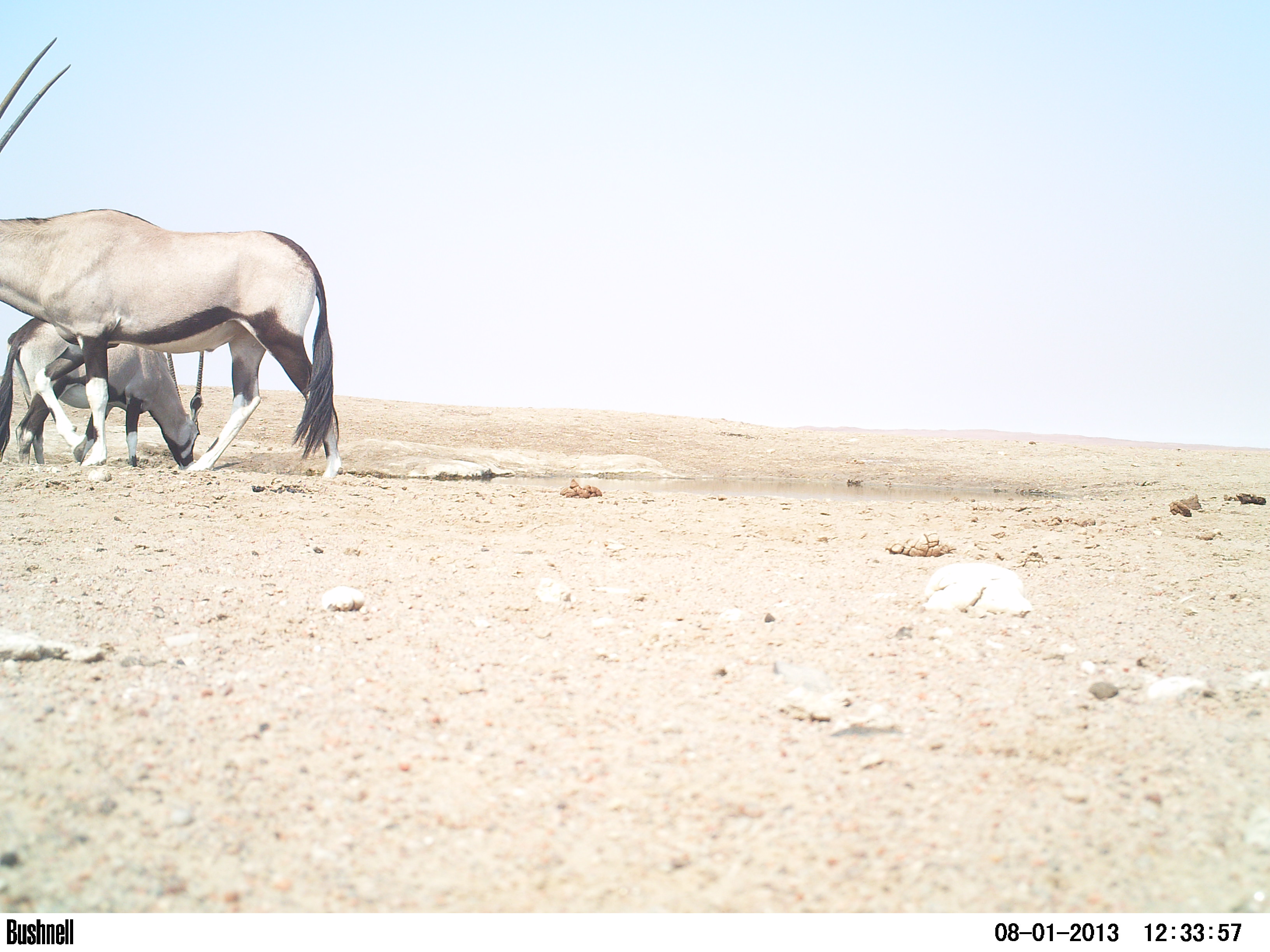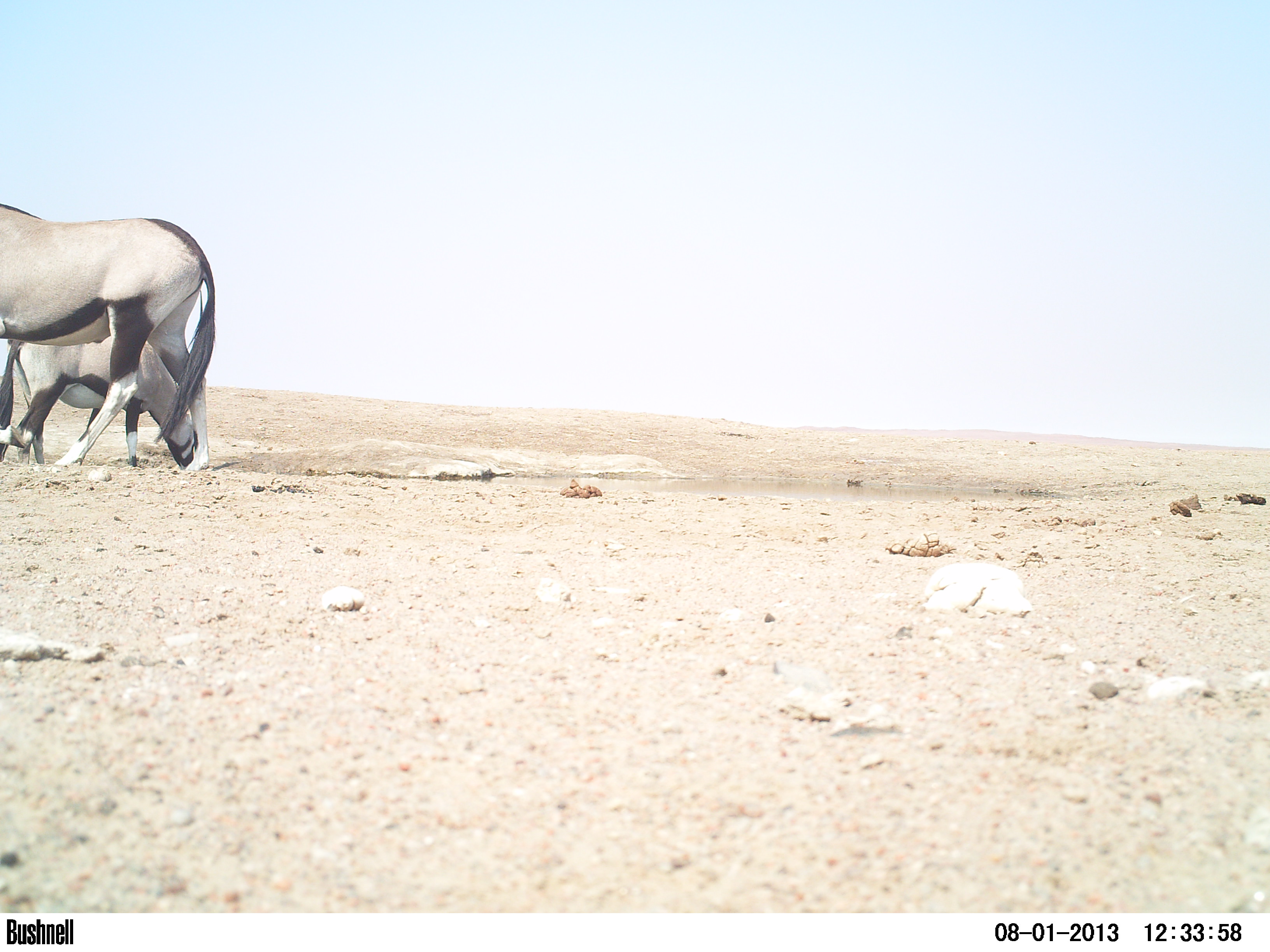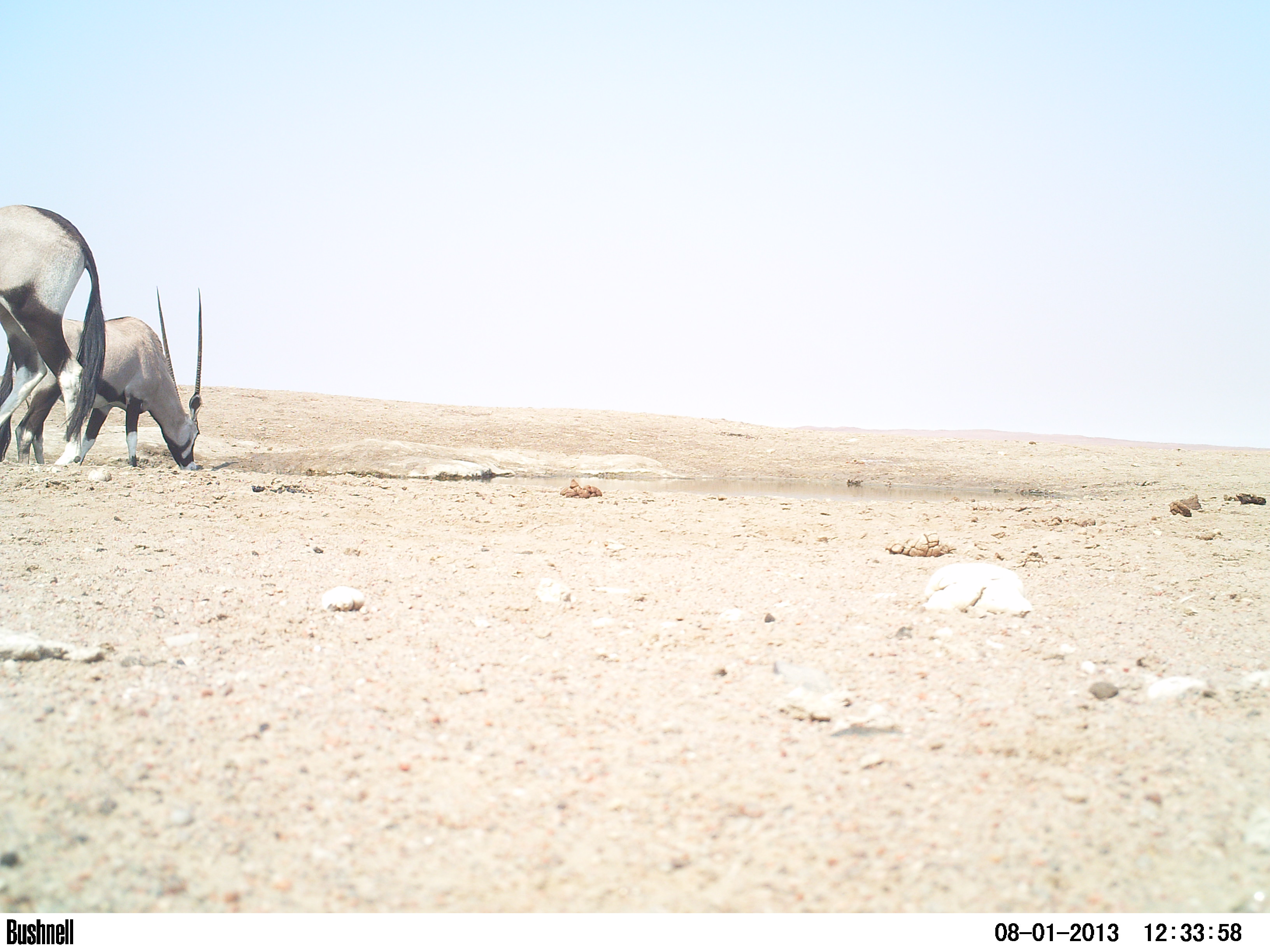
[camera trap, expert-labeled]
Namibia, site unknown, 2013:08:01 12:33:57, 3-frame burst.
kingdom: Animalia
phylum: Chordata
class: Mammalia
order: Artiodactyla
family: Bovidae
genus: Oryx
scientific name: Oryx gazella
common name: gemsbok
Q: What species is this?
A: Oryx gazella (gemsbok).